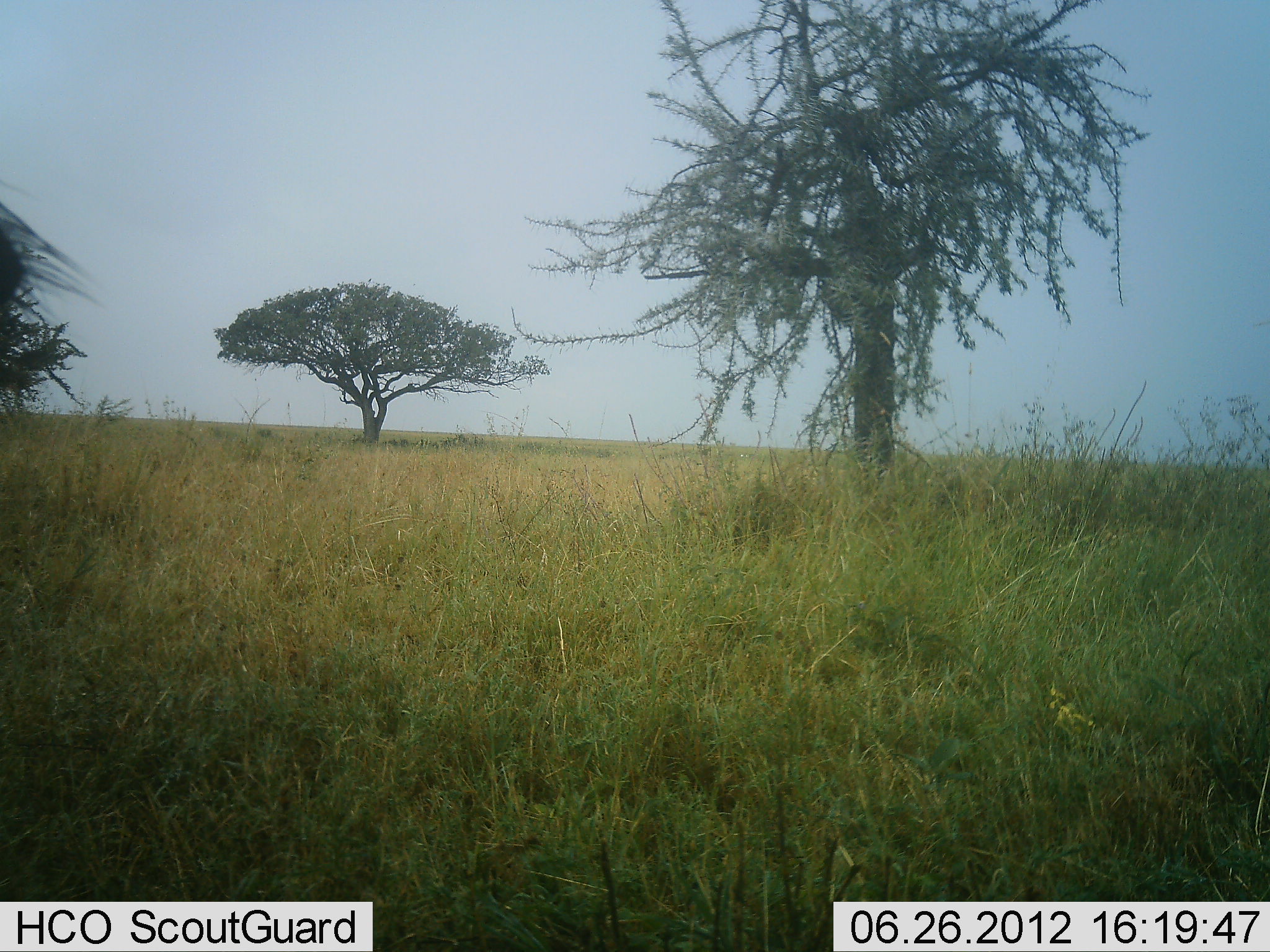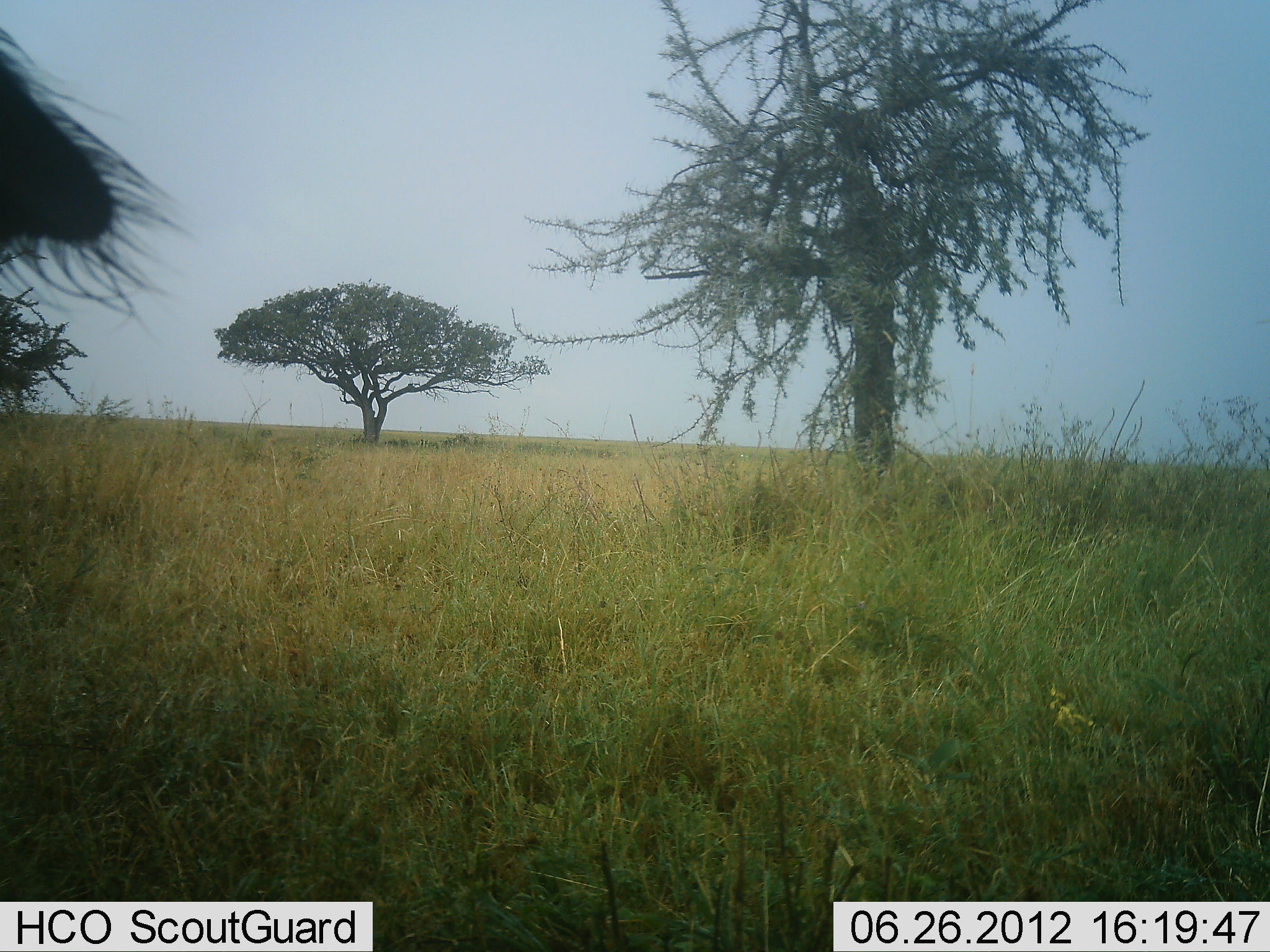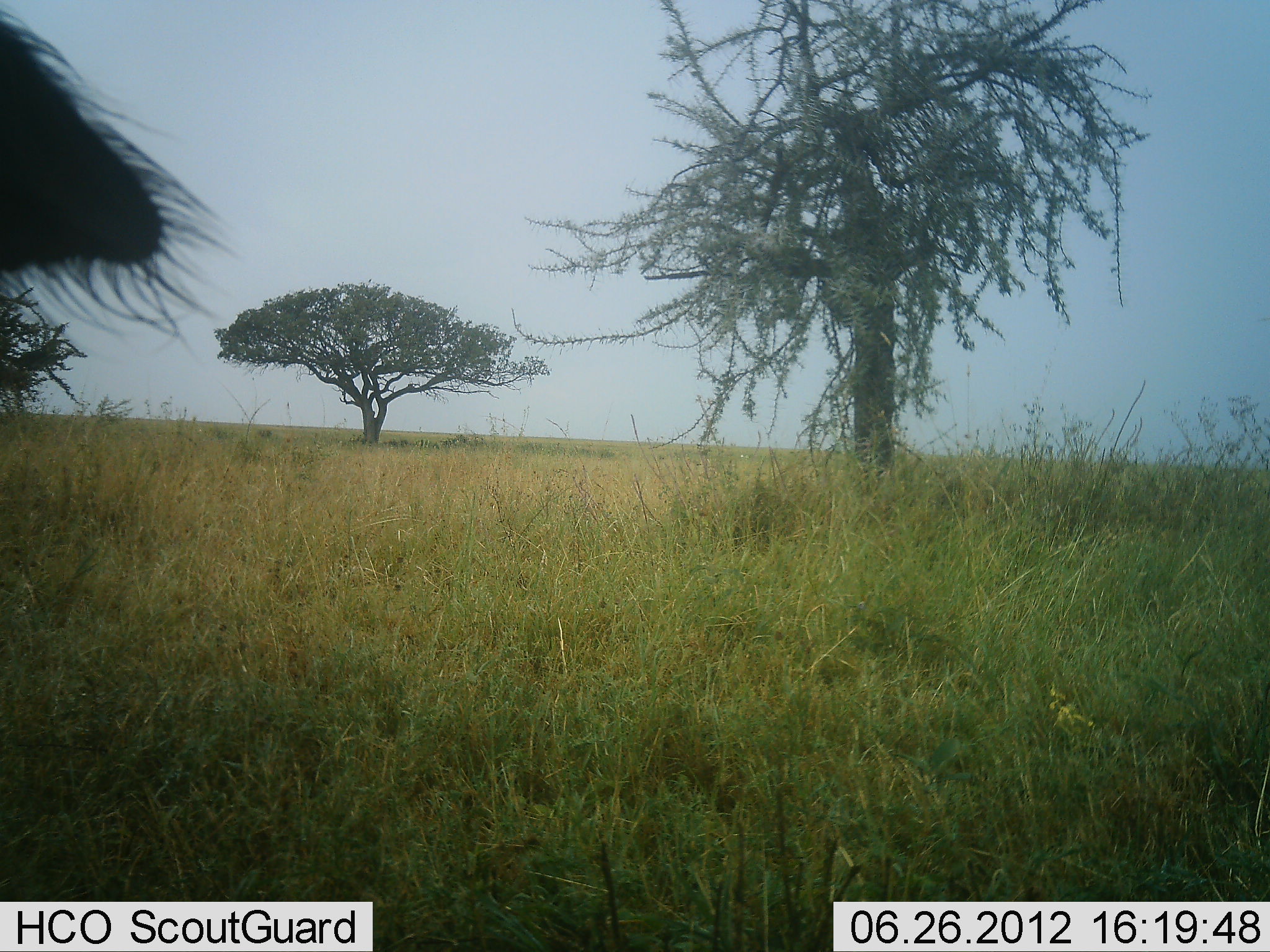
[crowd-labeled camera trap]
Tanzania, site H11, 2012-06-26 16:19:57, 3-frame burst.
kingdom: Animalia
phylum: Chordata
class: Mammalia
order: Artiodactyla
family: Bovidae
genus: Syncerus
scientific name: Syncerus caffer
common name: cape buffalo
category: buffalo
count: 1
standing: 100%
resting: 0%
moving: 0%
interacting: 0%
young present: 0%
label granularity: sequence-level